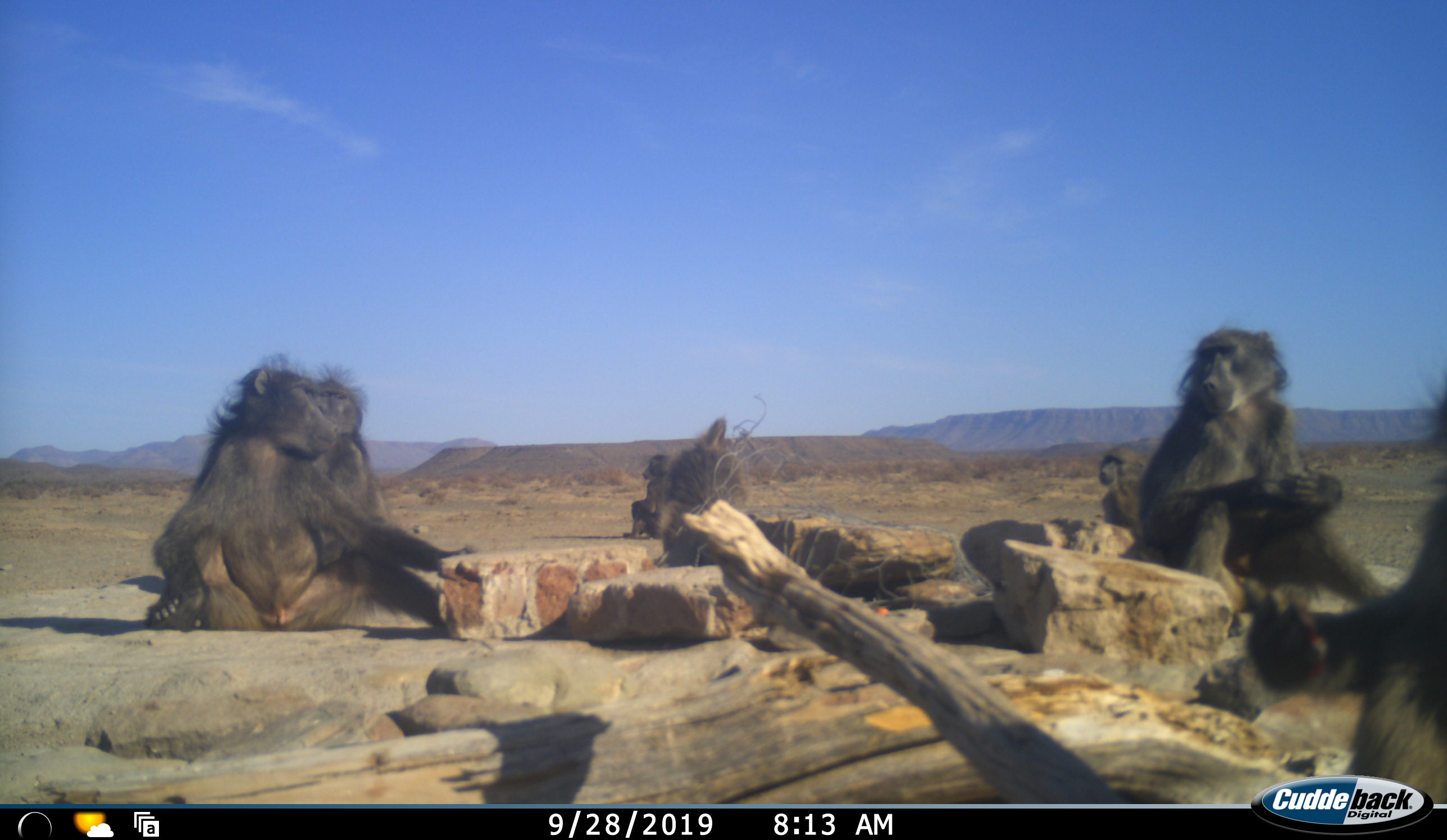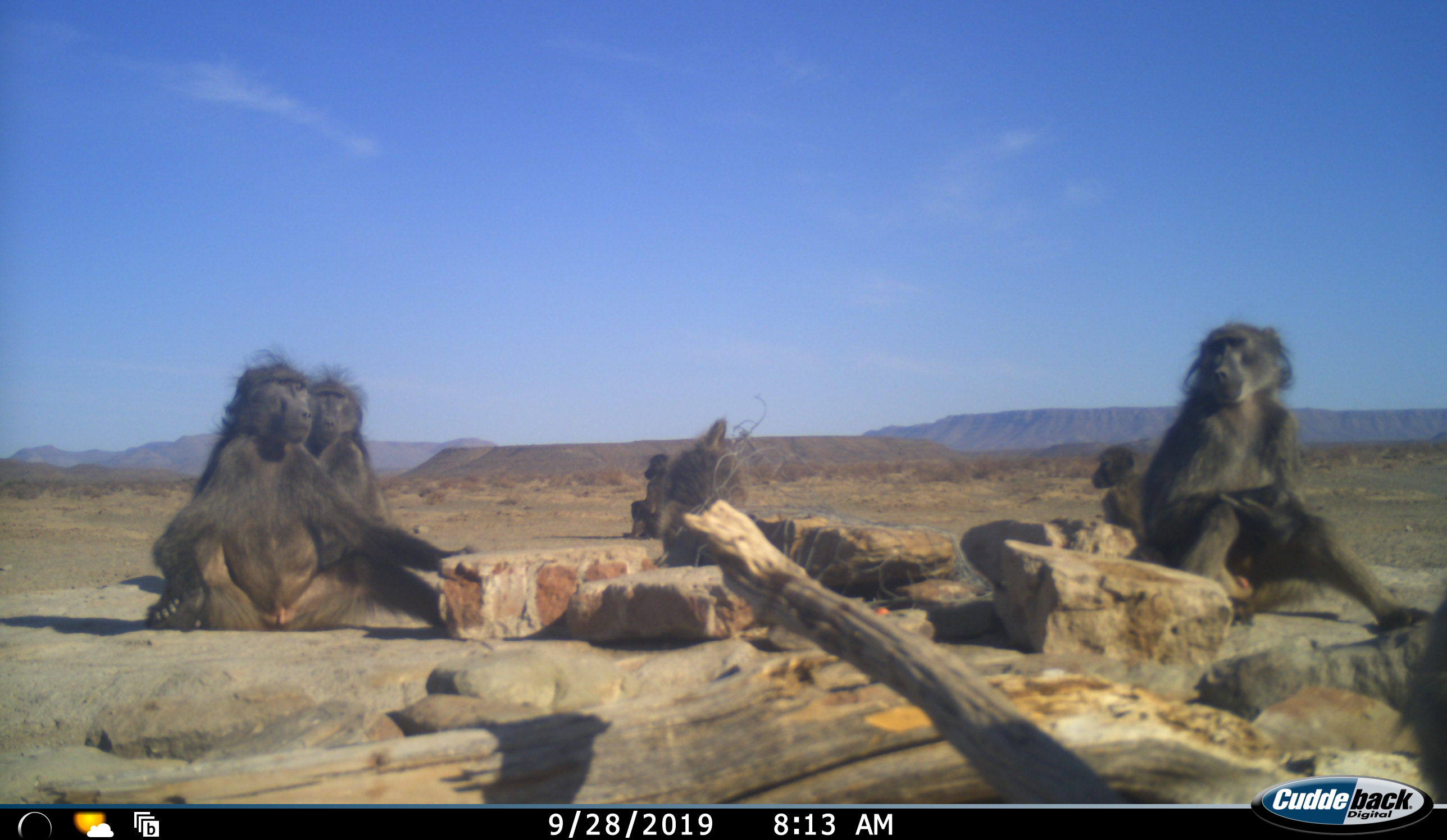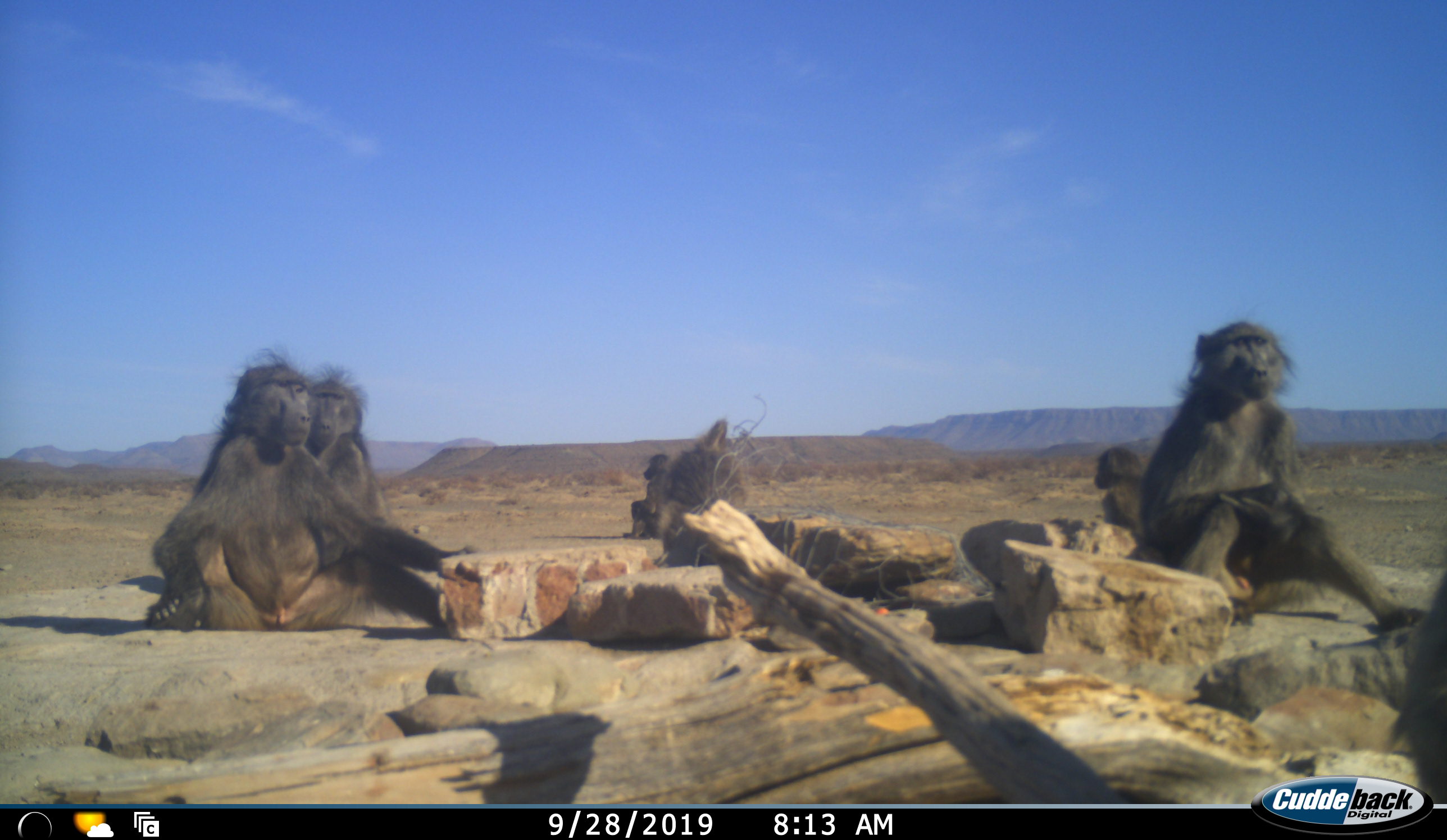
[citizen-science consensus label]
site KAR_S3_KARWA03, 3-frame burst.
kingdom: Animalia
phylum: Chordata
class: Mammalia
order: Primates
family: Cercopithecidae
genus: Papio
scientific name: Papio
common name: baboon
Baboon (Papio), count 7. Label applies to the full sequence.